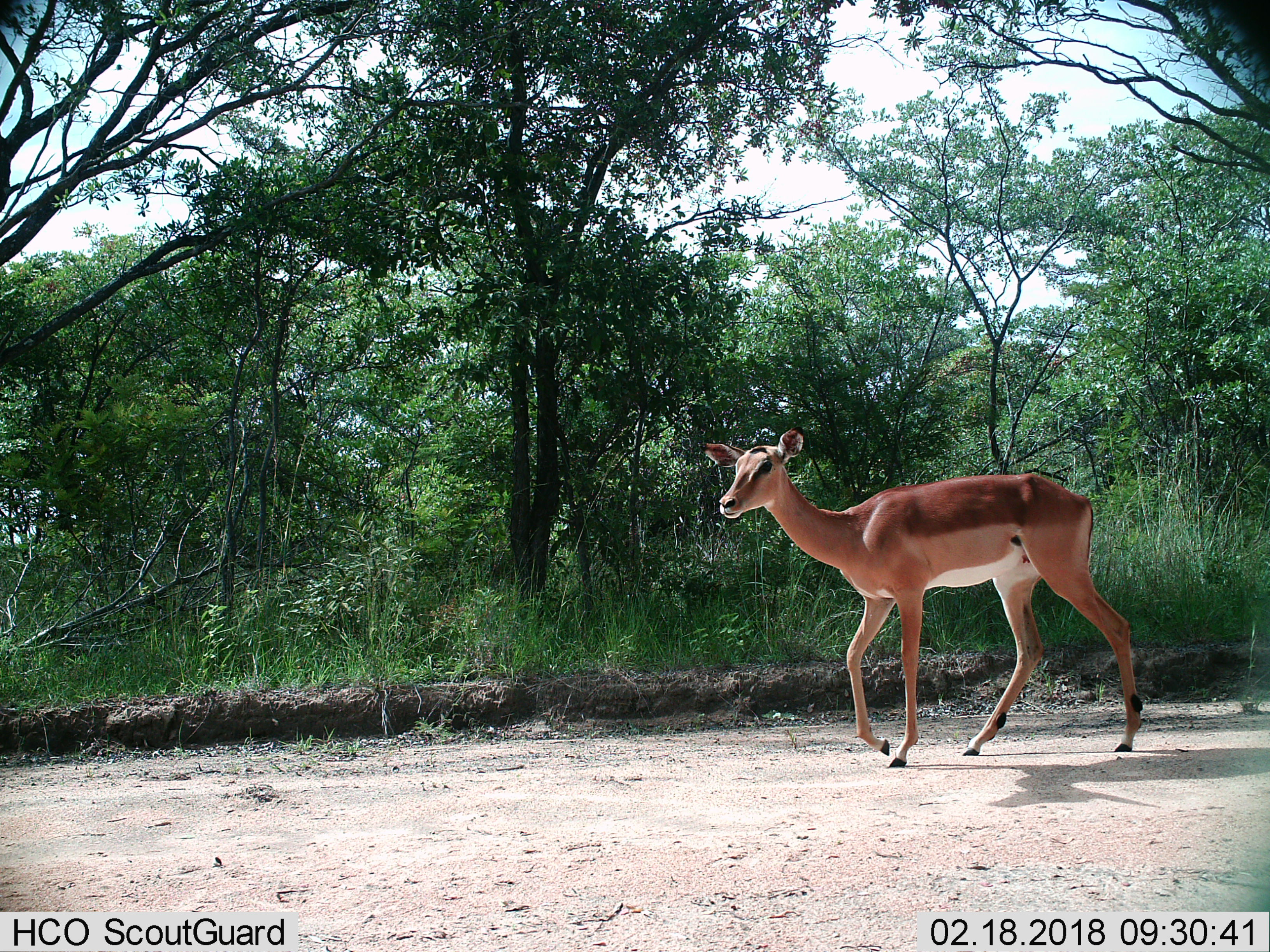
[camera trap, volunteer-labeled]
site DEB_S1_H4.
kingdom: Animalia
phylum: Chordata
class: Mammalia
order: Artiodactyla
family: Bovidae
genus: Aepyceros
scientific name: Aepyceros melampus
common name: impala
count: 1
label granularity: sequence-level